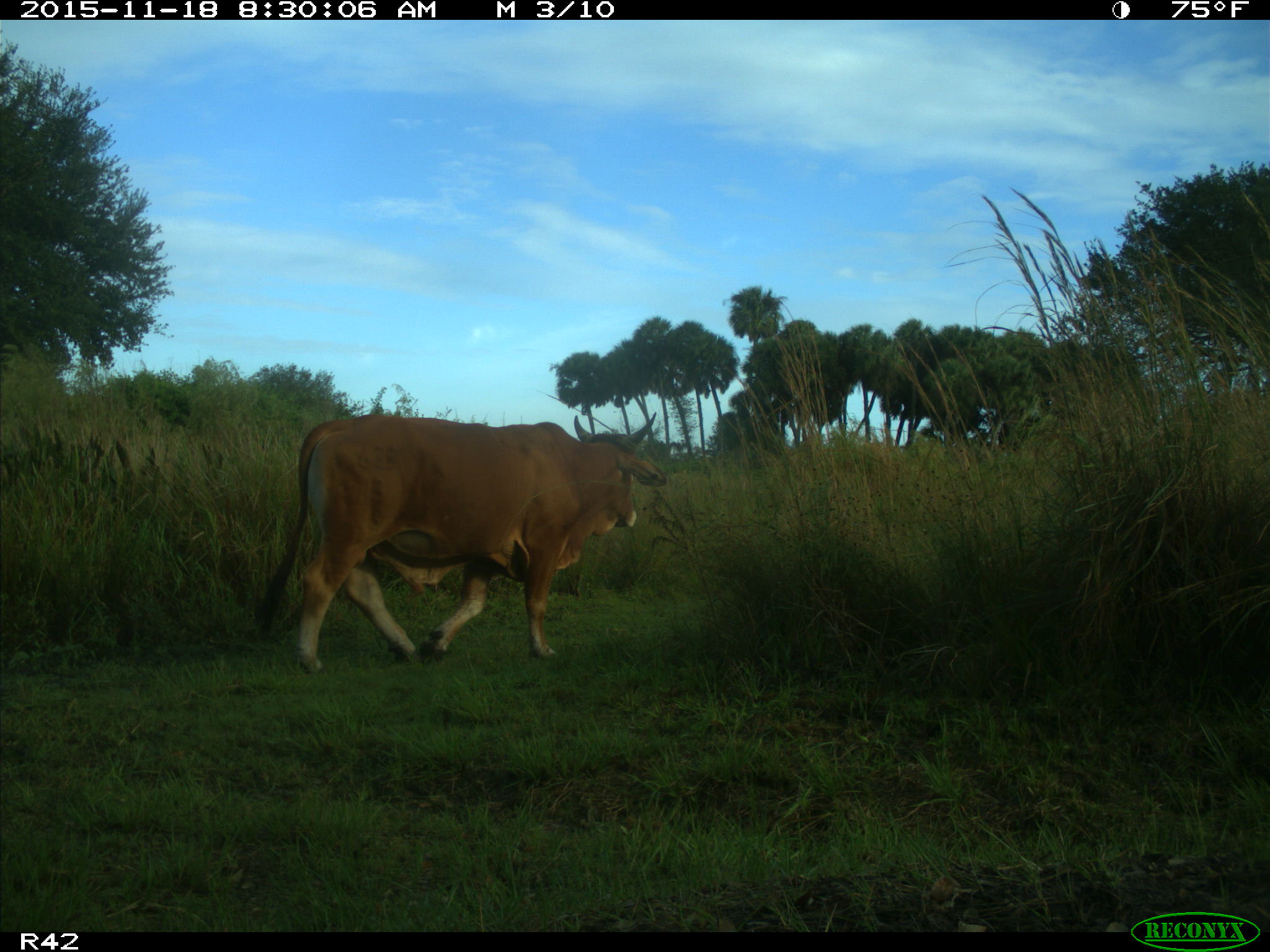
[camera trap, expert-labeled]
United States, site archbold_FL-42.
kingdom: Animalia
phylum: Chordata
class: Mammalia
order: Artiodactyla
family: Bovidae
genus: Bos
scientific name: Bos taurus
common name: domestic cow